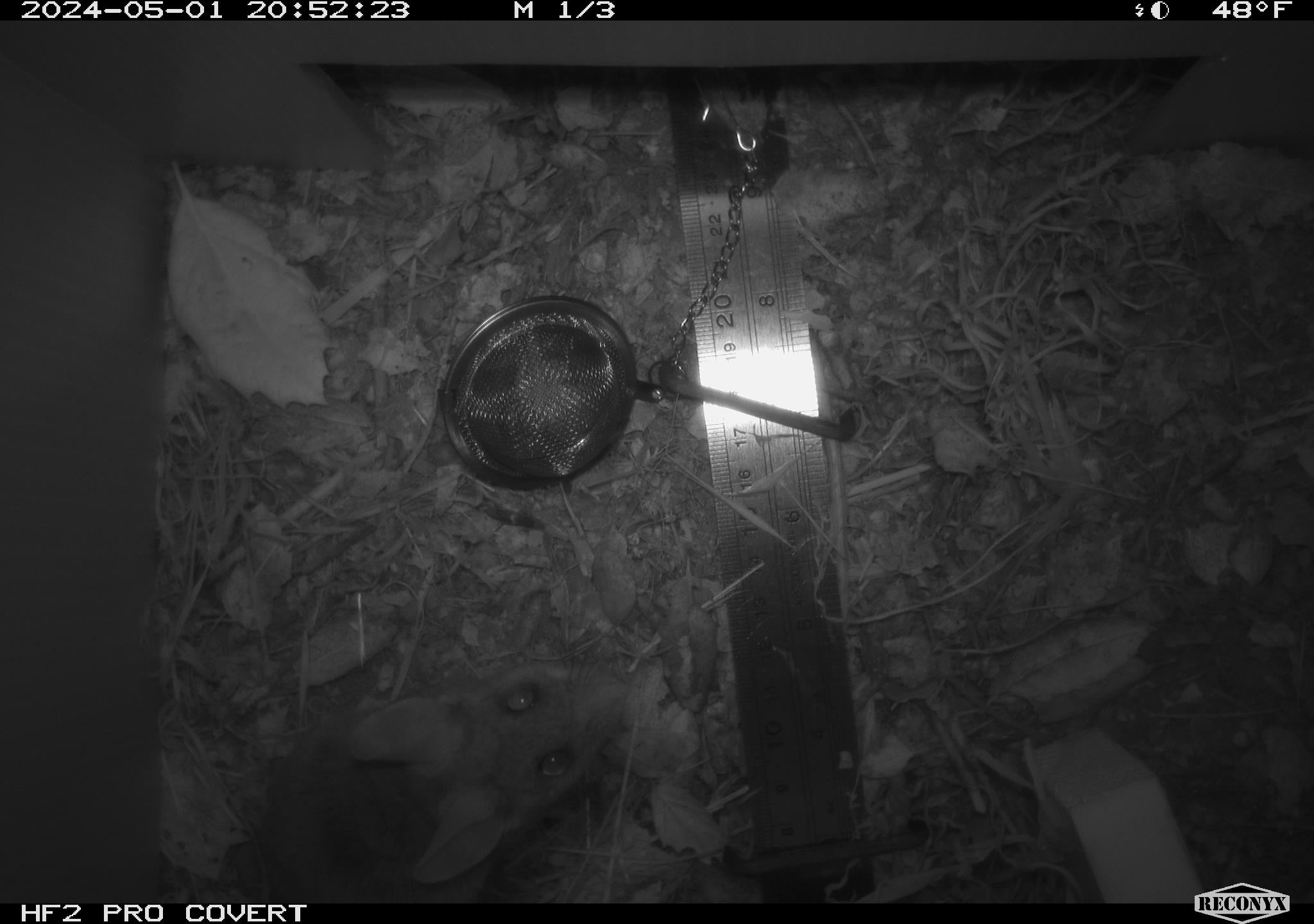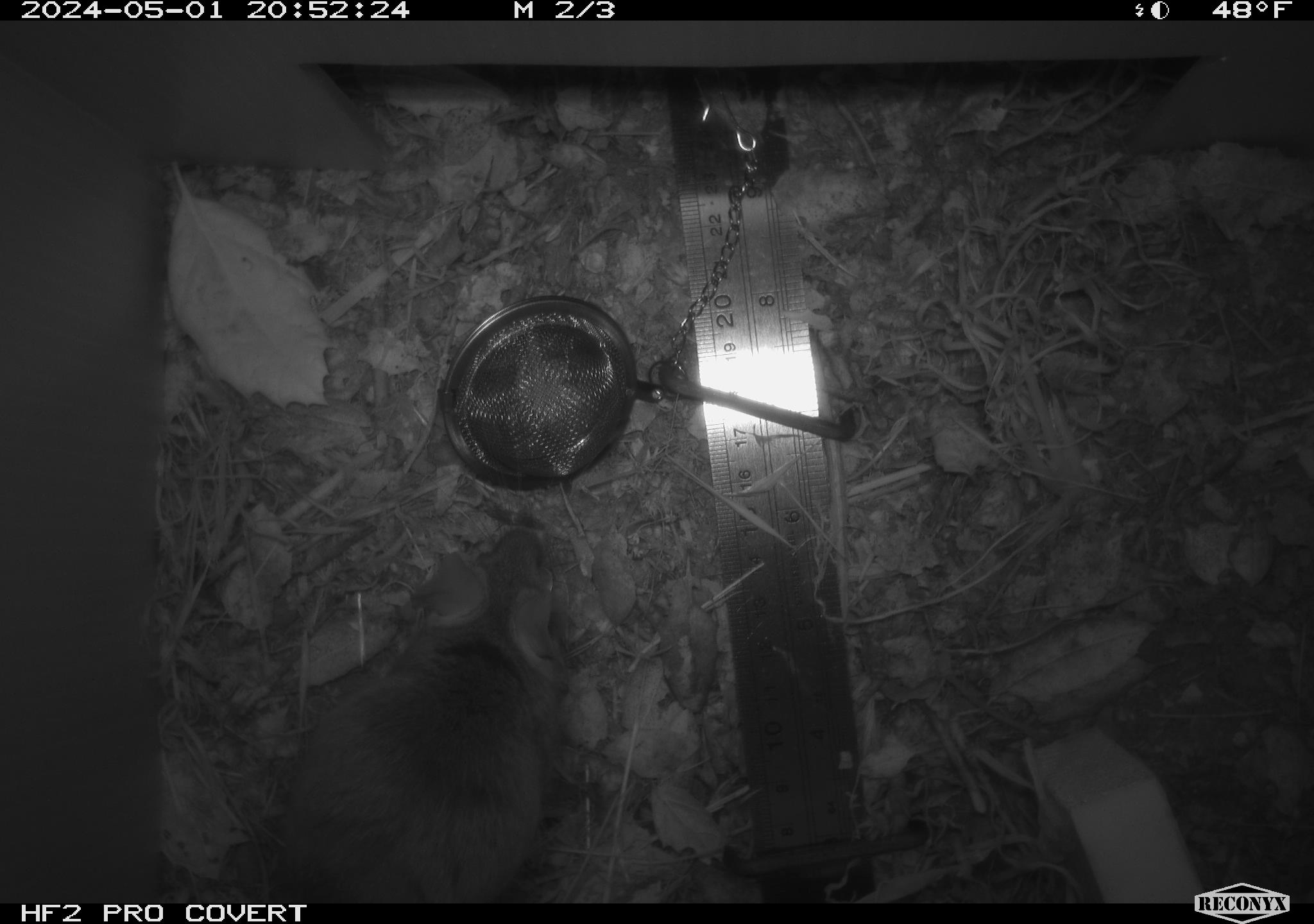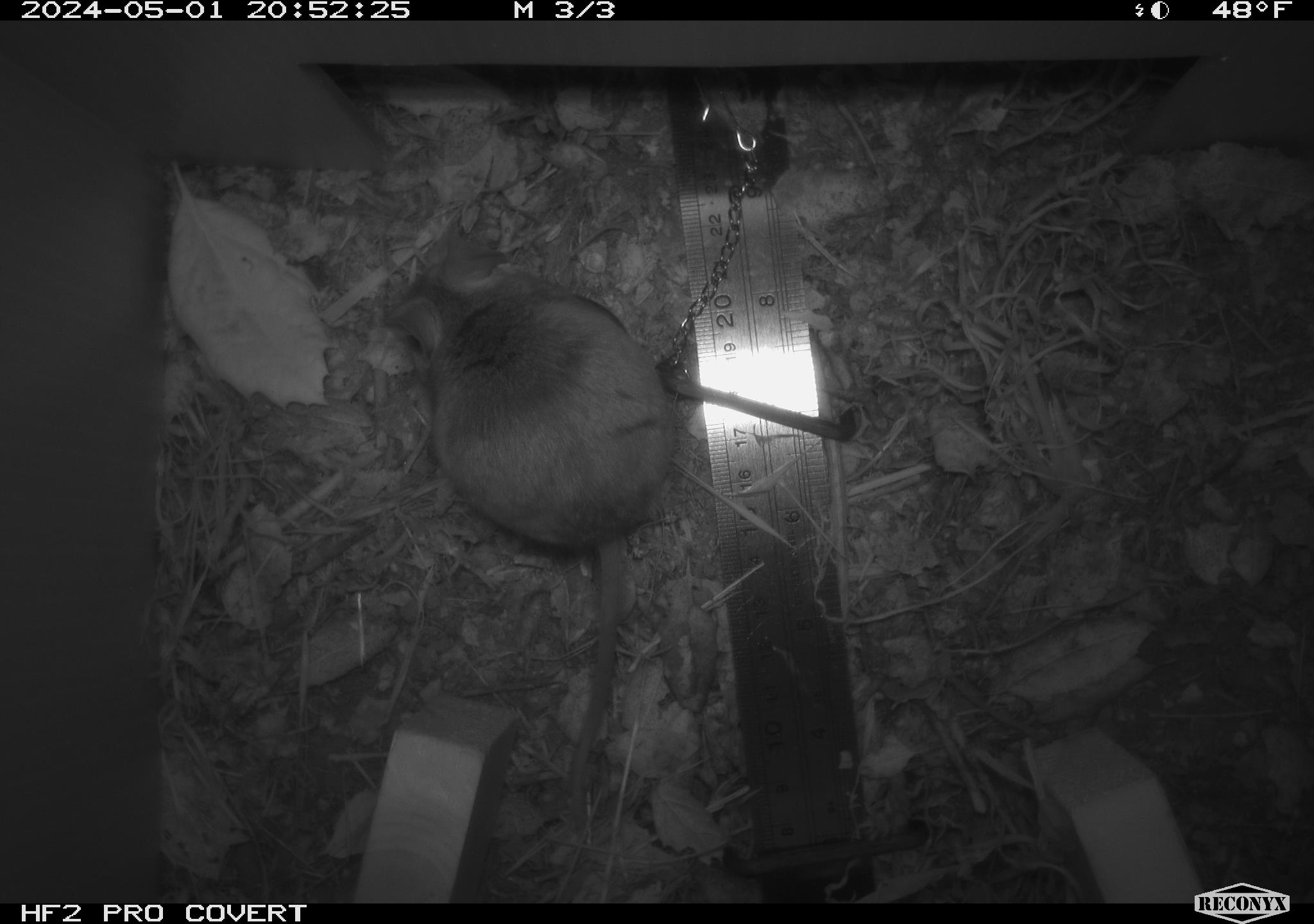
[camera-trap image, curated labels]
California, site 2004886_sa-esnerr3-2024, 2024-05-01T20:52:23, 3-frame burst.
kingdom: Animalia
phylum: Chordata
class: Mammalia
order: Rodentia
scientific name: Rodentia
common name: rodent